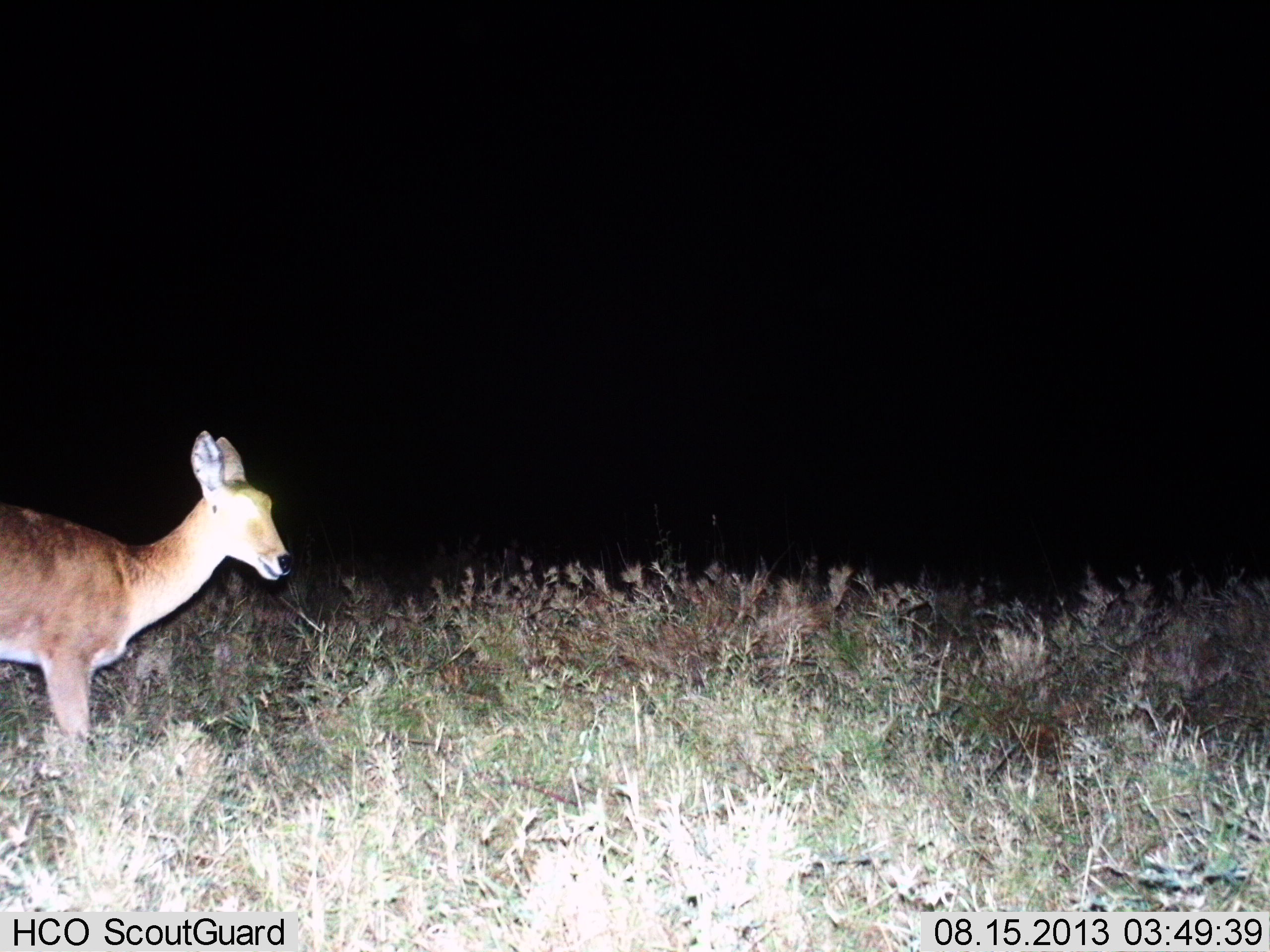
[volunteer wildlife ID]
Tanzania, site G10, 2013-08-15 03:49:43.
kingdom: Animalia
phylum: Chordata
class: Mammalia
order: Artiodactyla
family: Bovidae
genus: Redunca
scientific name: Redunca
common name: reedbuck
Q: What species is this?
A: Reedbuck (Redunca).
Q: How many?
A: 1.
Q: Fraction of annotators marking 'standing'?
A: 100%.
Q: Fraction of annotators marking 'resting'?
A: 0%.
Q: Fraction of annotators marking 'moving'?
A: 0%.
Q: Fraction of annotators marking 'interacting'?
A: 0%.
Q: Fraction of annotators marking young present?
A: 0%.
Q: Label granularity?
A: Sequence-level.